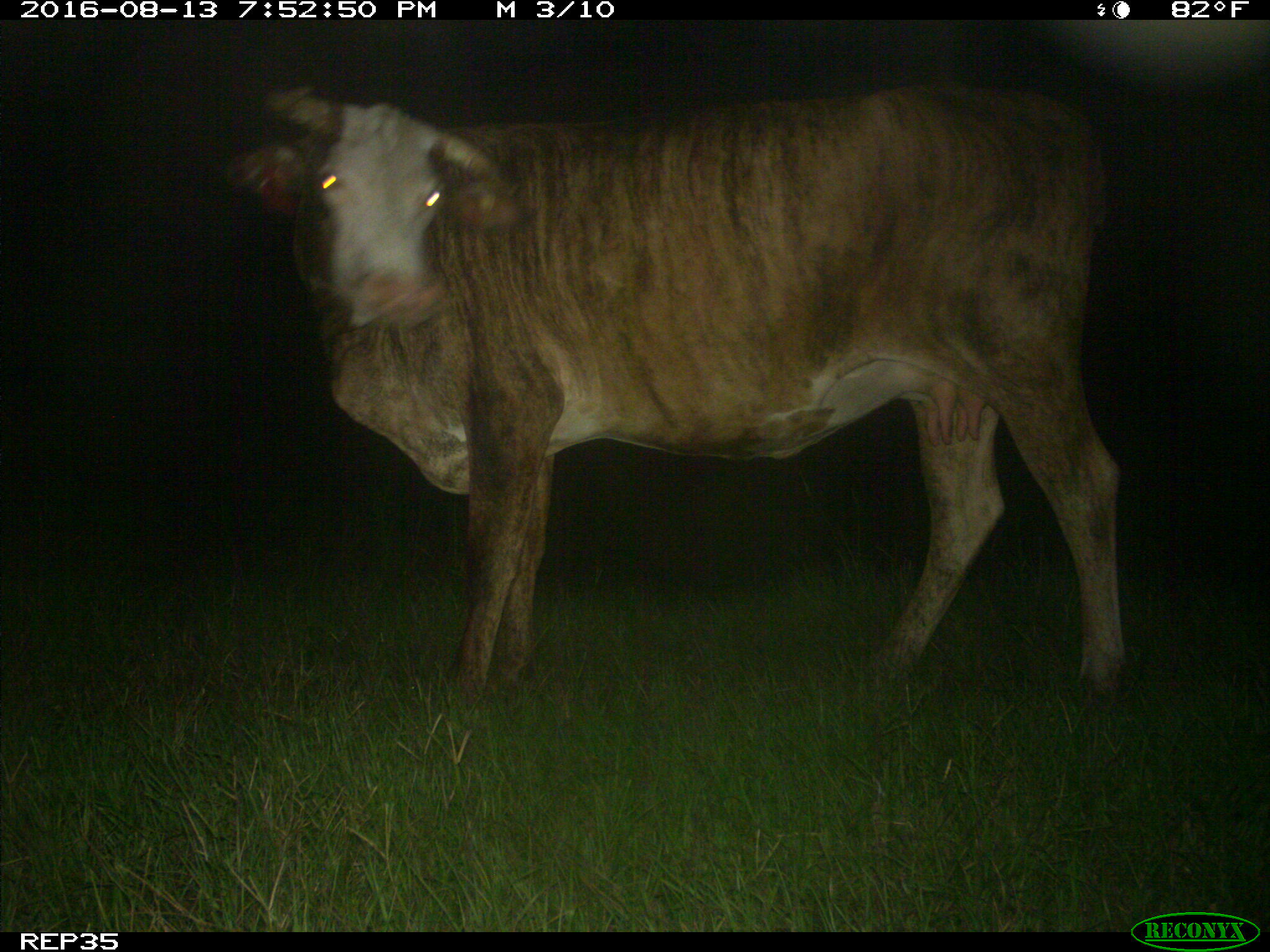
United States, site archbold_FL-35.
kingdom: Animalia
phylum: Chordata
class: Mammalia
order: Artiodactyla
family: Bovidae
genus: Bos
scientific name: Bos taurus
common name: domestic cow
Bos taurus (domestic cow).